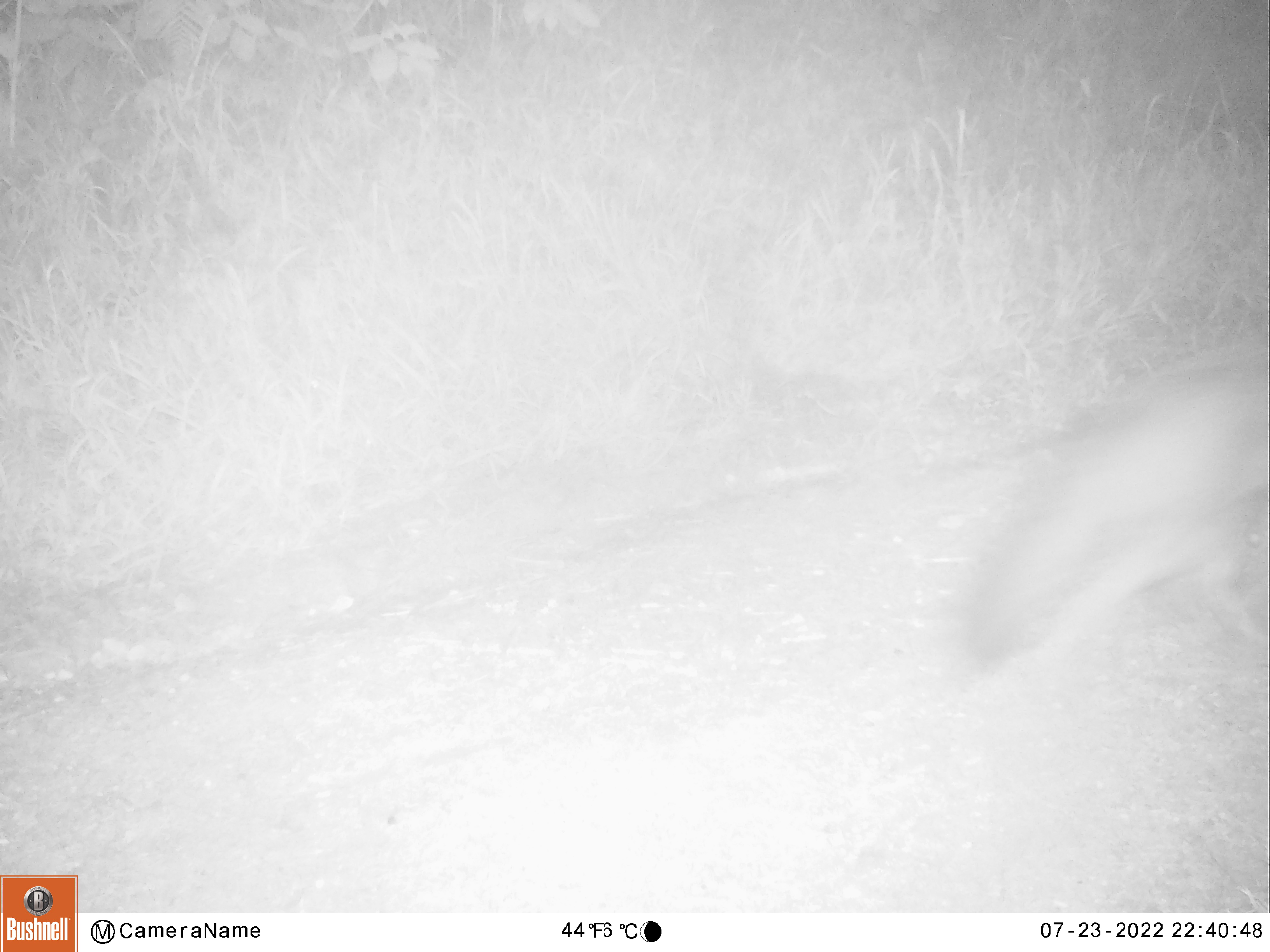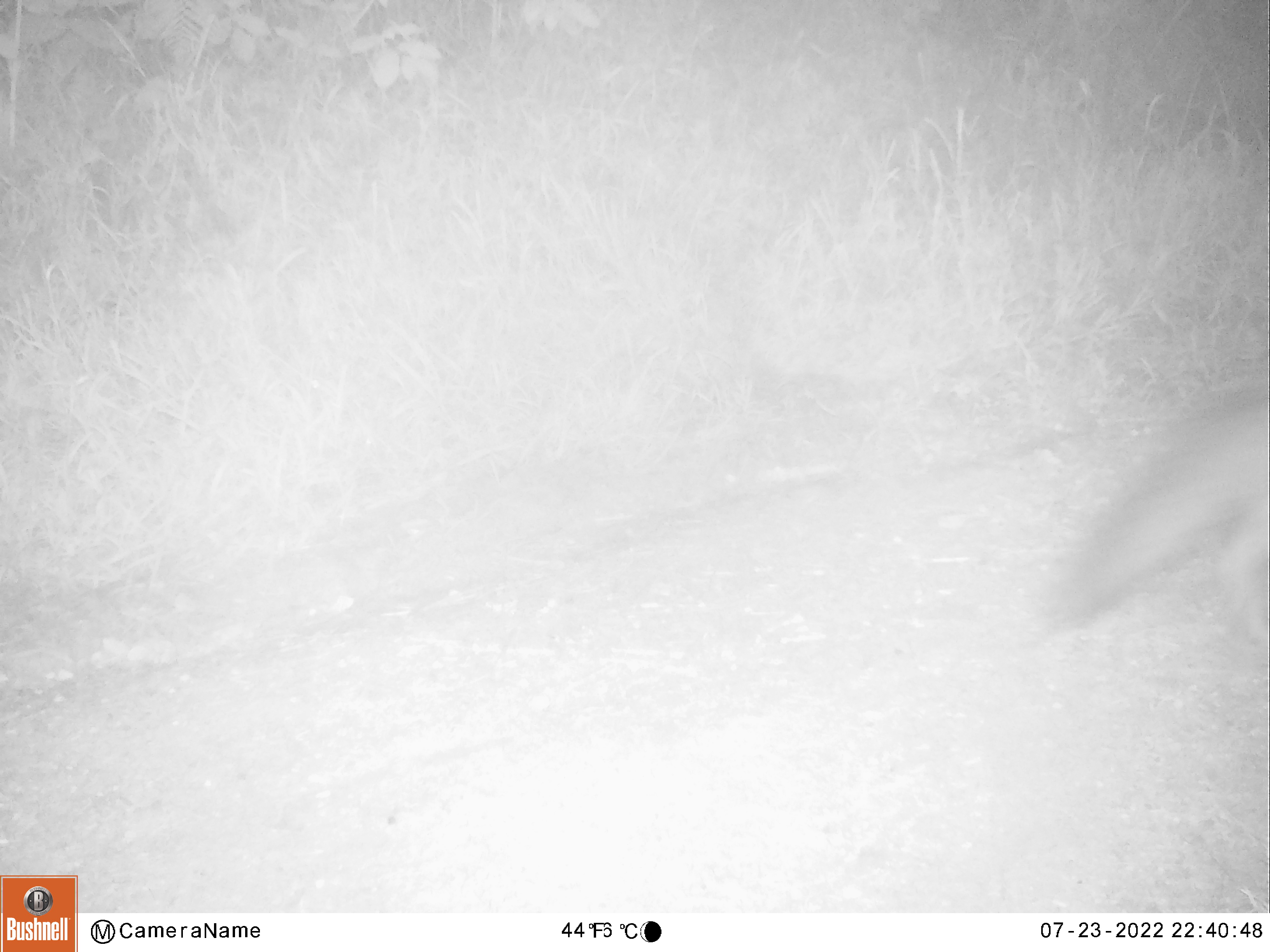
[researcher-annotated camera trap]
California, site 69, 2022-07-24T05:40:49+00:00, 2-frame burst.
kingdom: Animalia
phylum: Chordata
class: Mammalia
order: Carnivora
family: Canidae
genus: Urocyon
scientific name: Urocyon cinereoargenteus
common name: gray fox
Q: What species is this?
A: Gray fox (Urocyon cinereoargenteus).